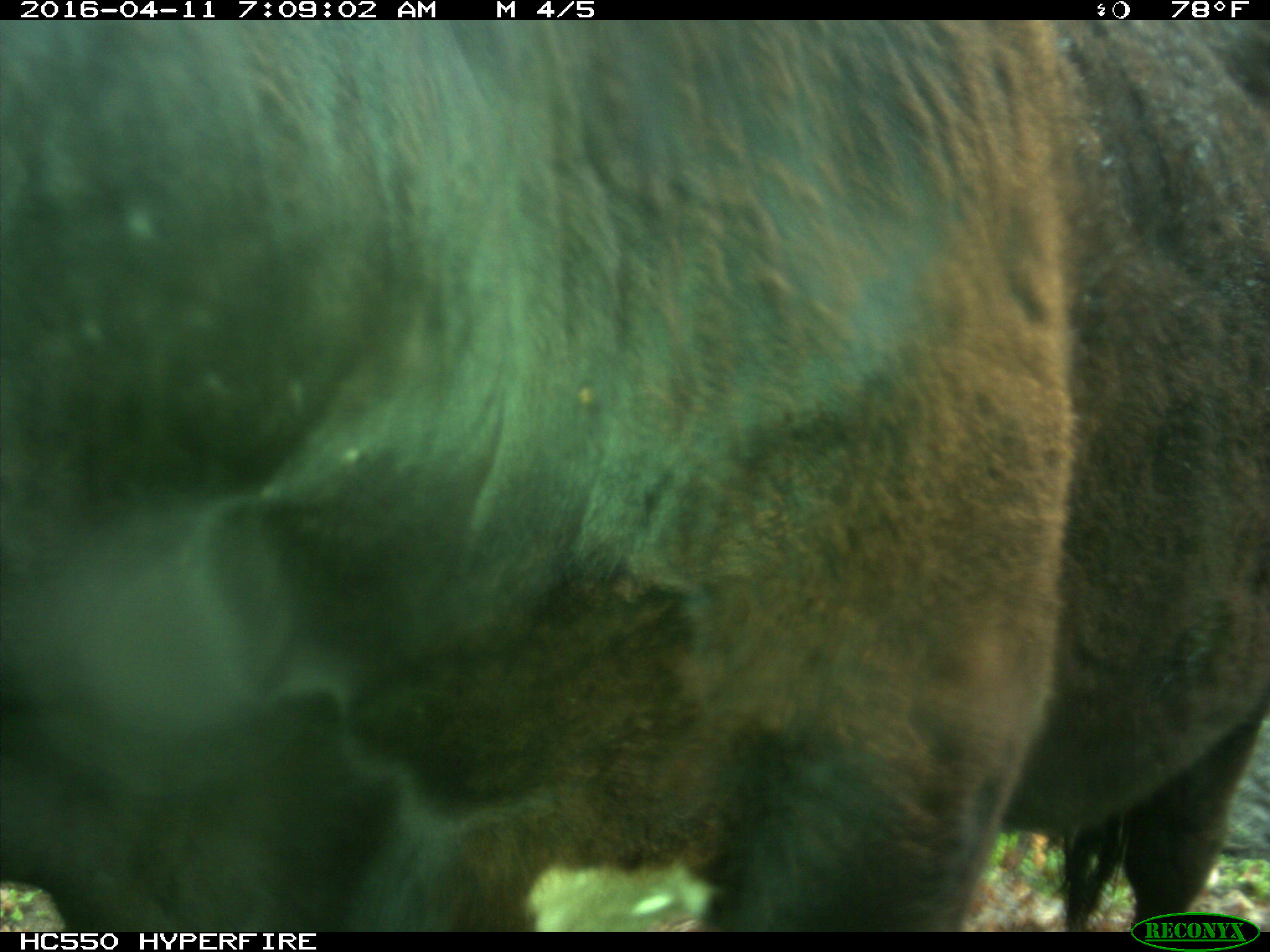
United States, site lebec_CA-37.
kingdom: Animalia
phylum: Chordata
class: Mammalia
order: Artiodactyla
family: Bovidae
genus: Bos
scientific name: Bos taurus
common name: domestic cow